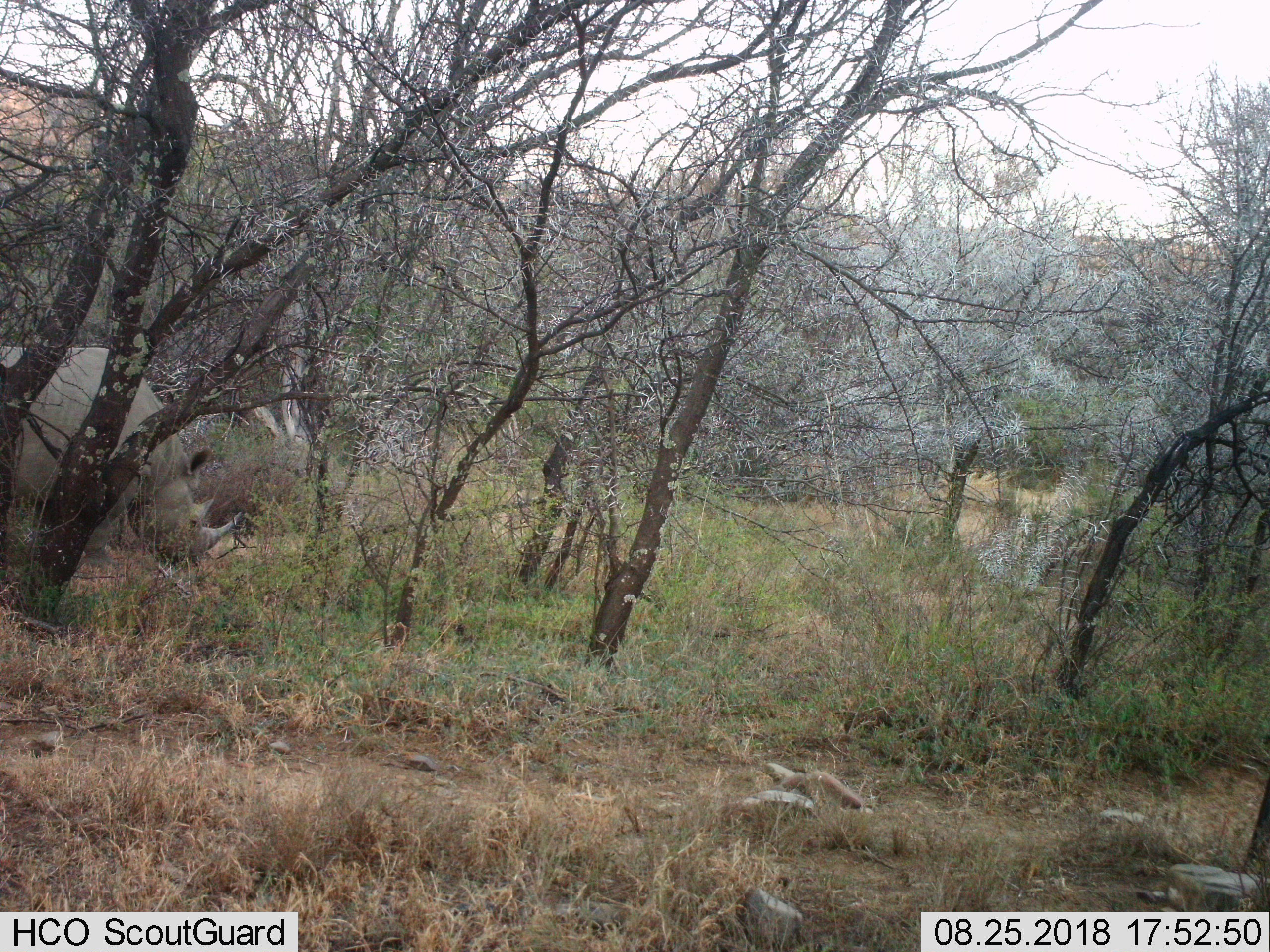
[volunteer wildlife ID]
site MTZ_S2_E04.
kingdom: Animalia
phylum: Chordata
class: Mammalia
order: Perissodactyla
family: Rhinocerotidae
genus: Diceros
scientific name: Diceros bicornis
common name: black rhinoceros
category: rhinocerosblack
Rhinocerosblack (black rhinoceros) (Diceros bicornis), count 1. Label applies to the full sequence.